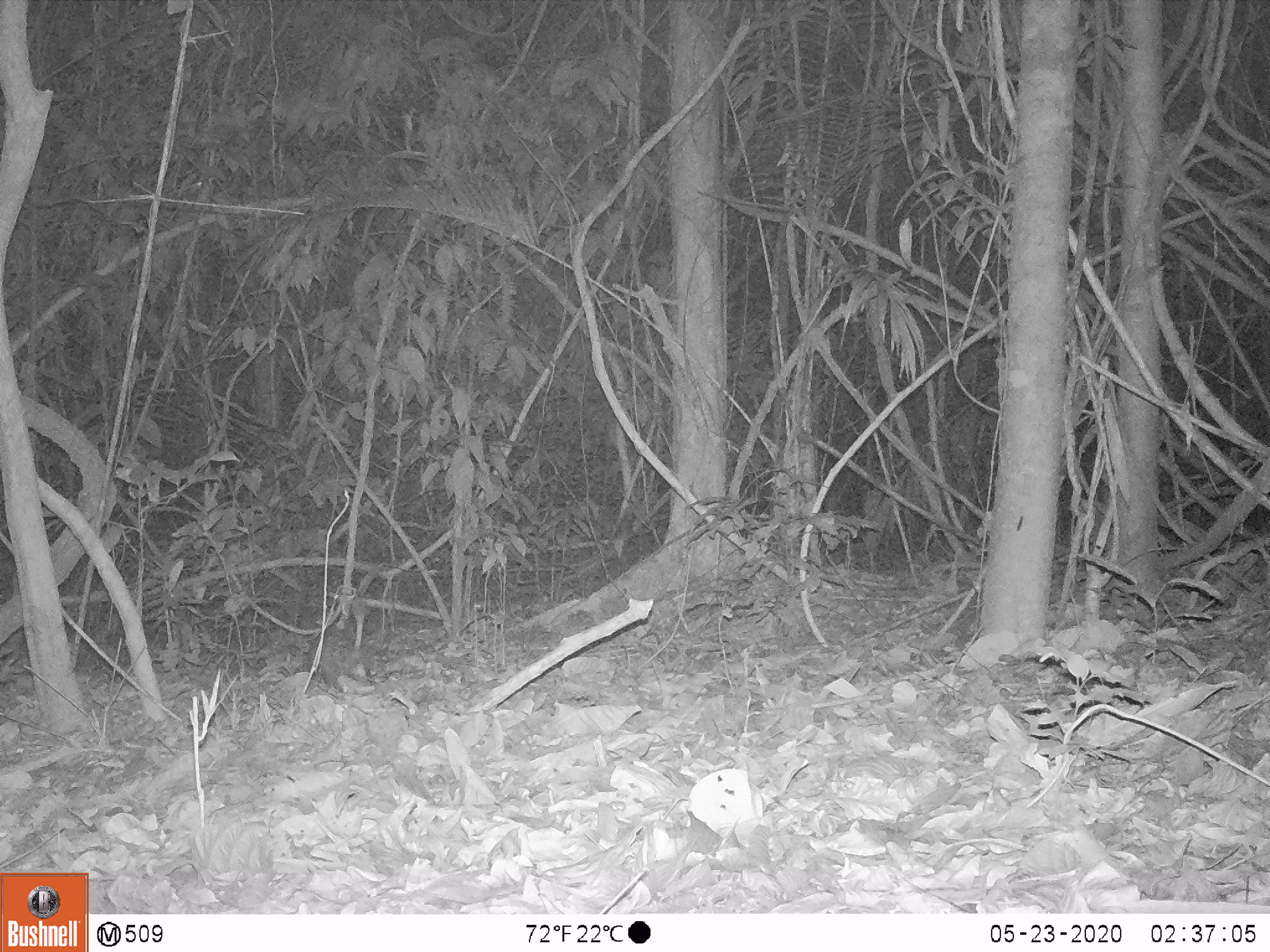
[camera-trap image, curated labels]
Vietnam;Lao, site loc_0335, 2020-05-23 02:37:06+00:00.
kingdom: Animalia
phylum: Chordata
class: Mammalia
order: Rodentia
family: Hystricidae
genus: Atherurus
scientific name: Atherurus macrourus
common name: asiatic brush-tailed porcupine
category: asiatic brush tailed porcupine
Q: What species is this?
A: Asiatic brush tailed porcupine (asiatic brush-tailed porcupine) (Atherurus macrourus).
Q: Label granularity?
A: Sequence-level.